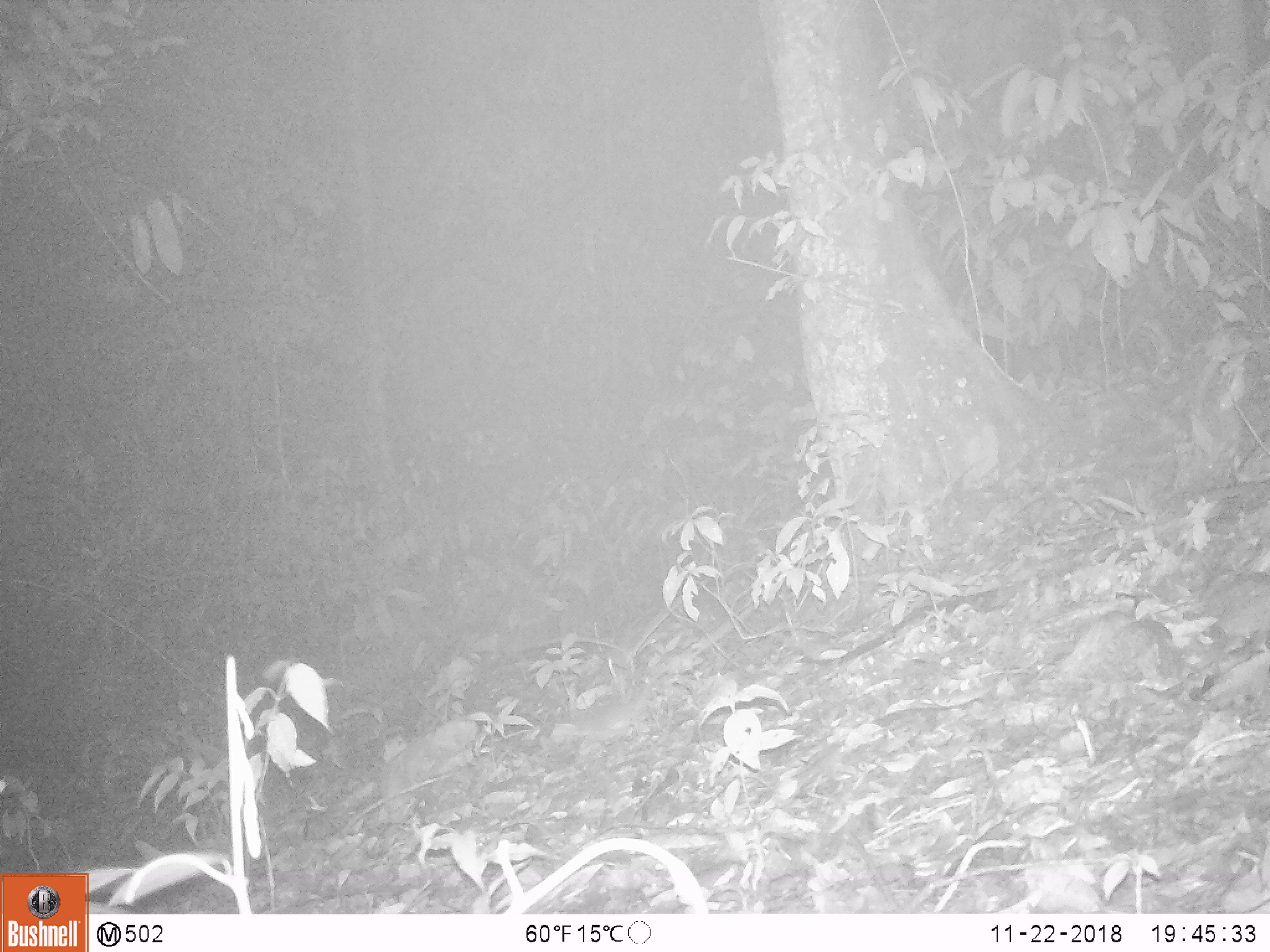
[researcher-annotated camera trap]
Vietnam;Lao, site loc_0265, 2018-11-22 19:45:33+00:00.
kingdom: Animalia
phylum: Chordata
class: Mammalia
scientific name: Mammalia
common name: mammal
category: unidentified small mammal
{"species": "unidentified small mammal (mammal) (Mammalia)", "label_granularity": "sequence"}